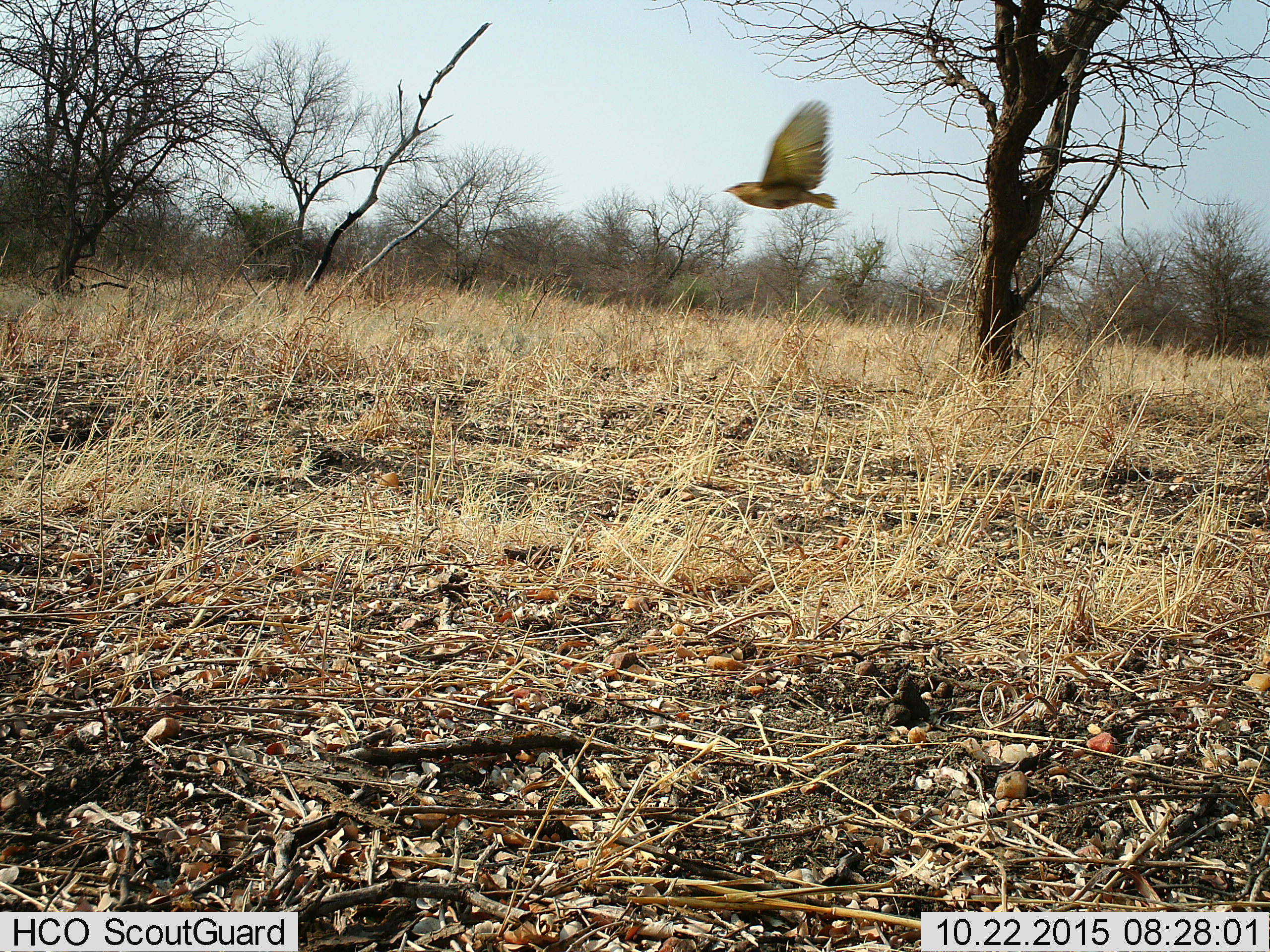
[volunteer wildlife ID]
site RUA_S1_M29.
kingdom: Animalia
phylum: Chordata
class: Aves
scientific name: Aves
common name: bird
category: birdother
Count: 1.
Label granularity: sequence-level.